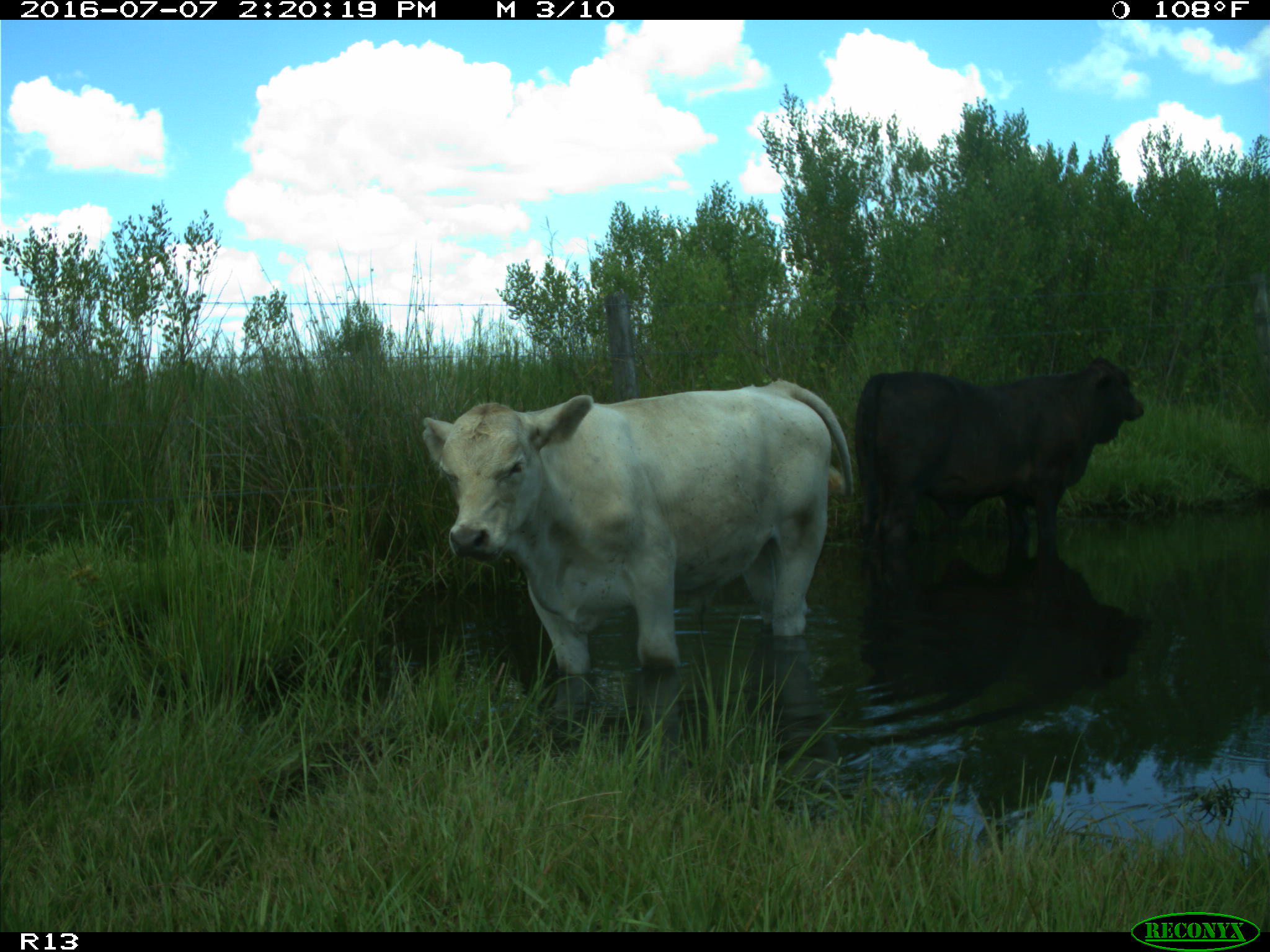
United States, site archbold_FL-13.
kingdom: Animalia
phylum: Chordata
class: Mammalia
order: Artiodactyla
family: Bovidae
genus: Bos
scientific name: Bos taurus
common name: domestic cow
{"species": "Bos taurus (domestic cow)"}